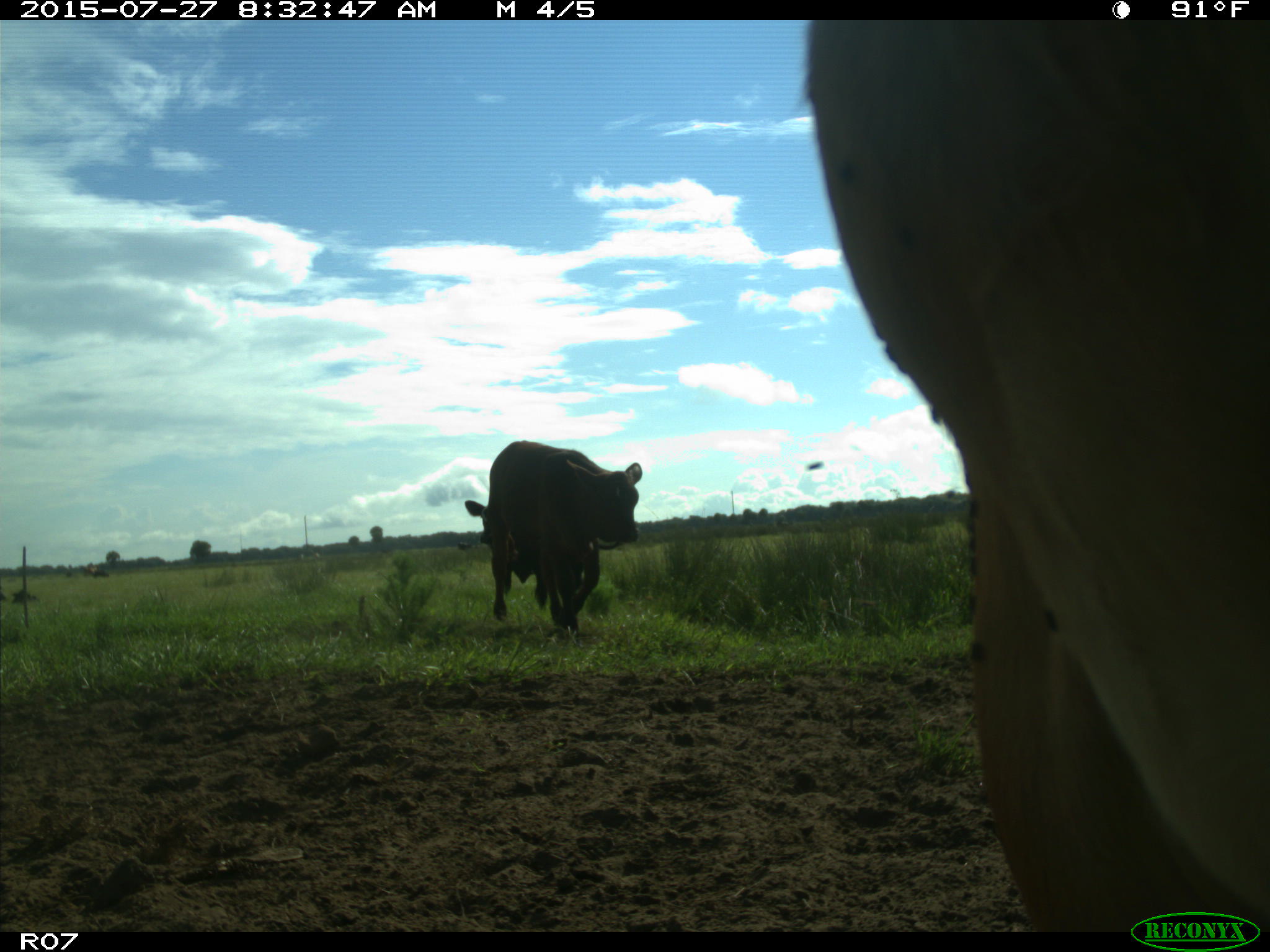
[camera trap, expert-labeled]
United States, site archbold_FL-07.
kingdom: Animalia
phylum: Chordata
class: Mammalia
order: Artiodactyla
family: Bovidae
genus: Bos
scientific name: Bos taurus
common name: domestic cow